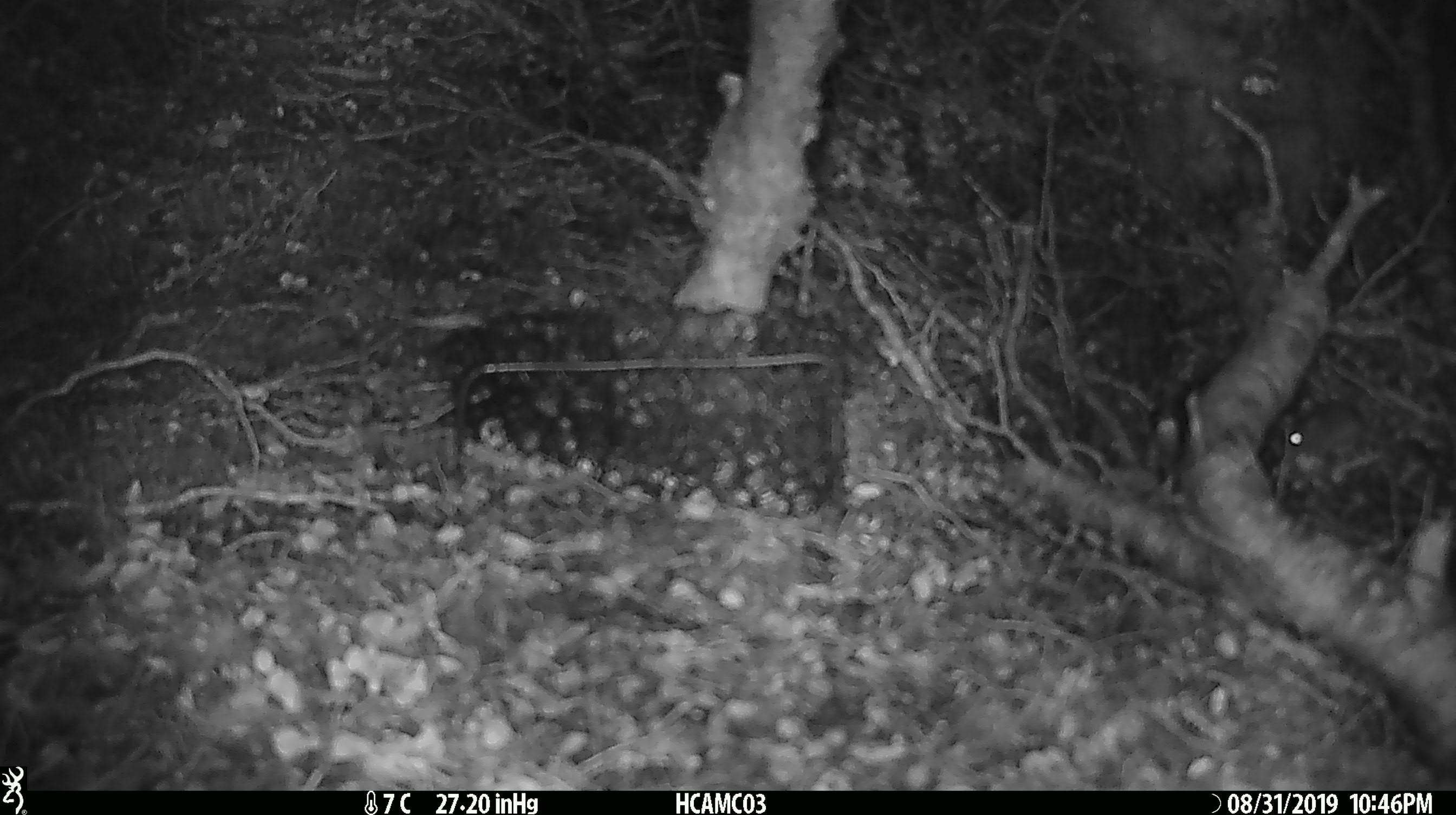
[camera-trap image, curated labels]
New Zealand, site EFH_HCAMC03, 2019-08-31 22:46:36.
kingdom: Animalia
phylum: Chordata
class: Mammalia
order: Rodentia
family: Muridae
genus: Mus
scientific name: Mus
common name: mouse